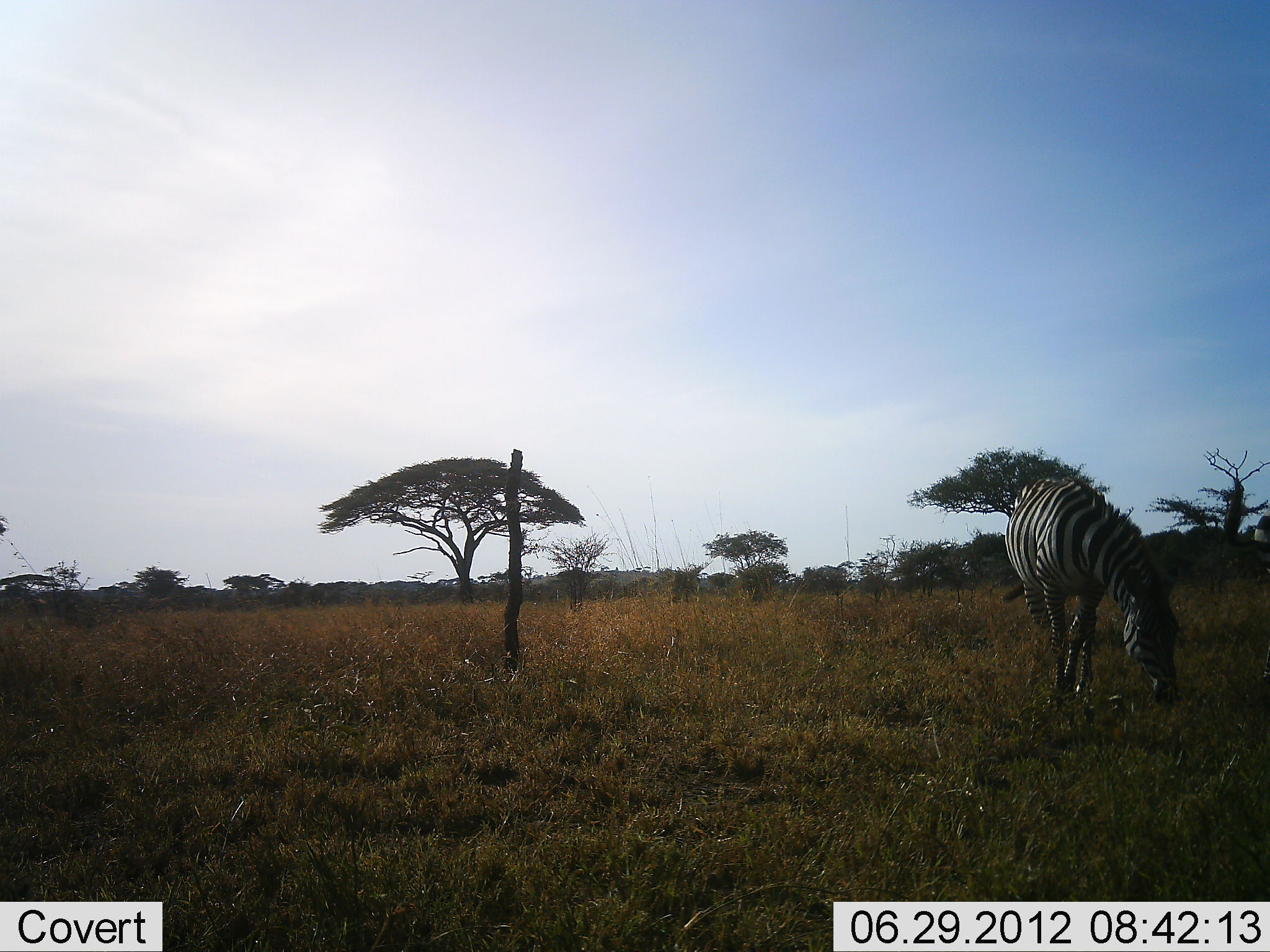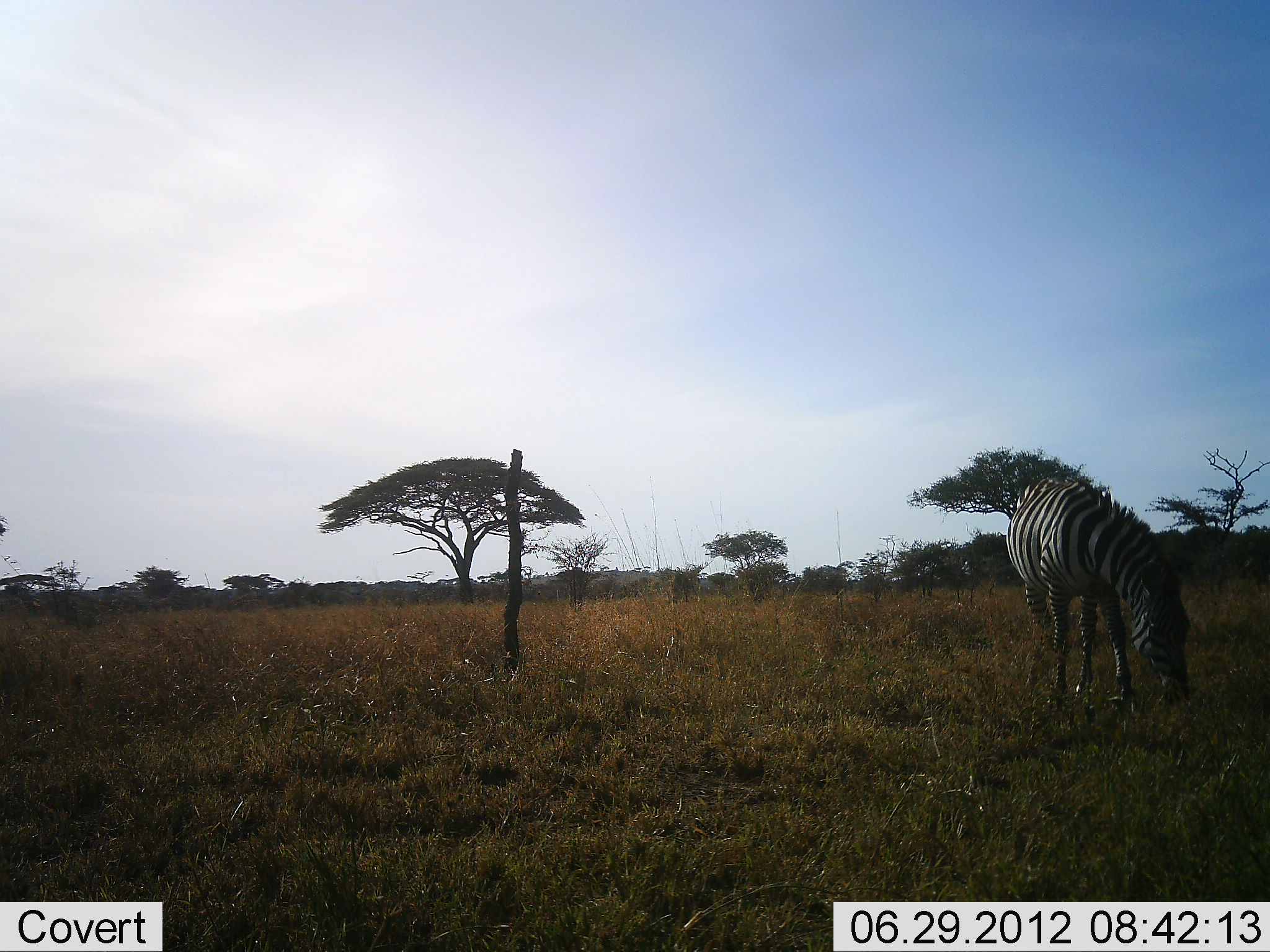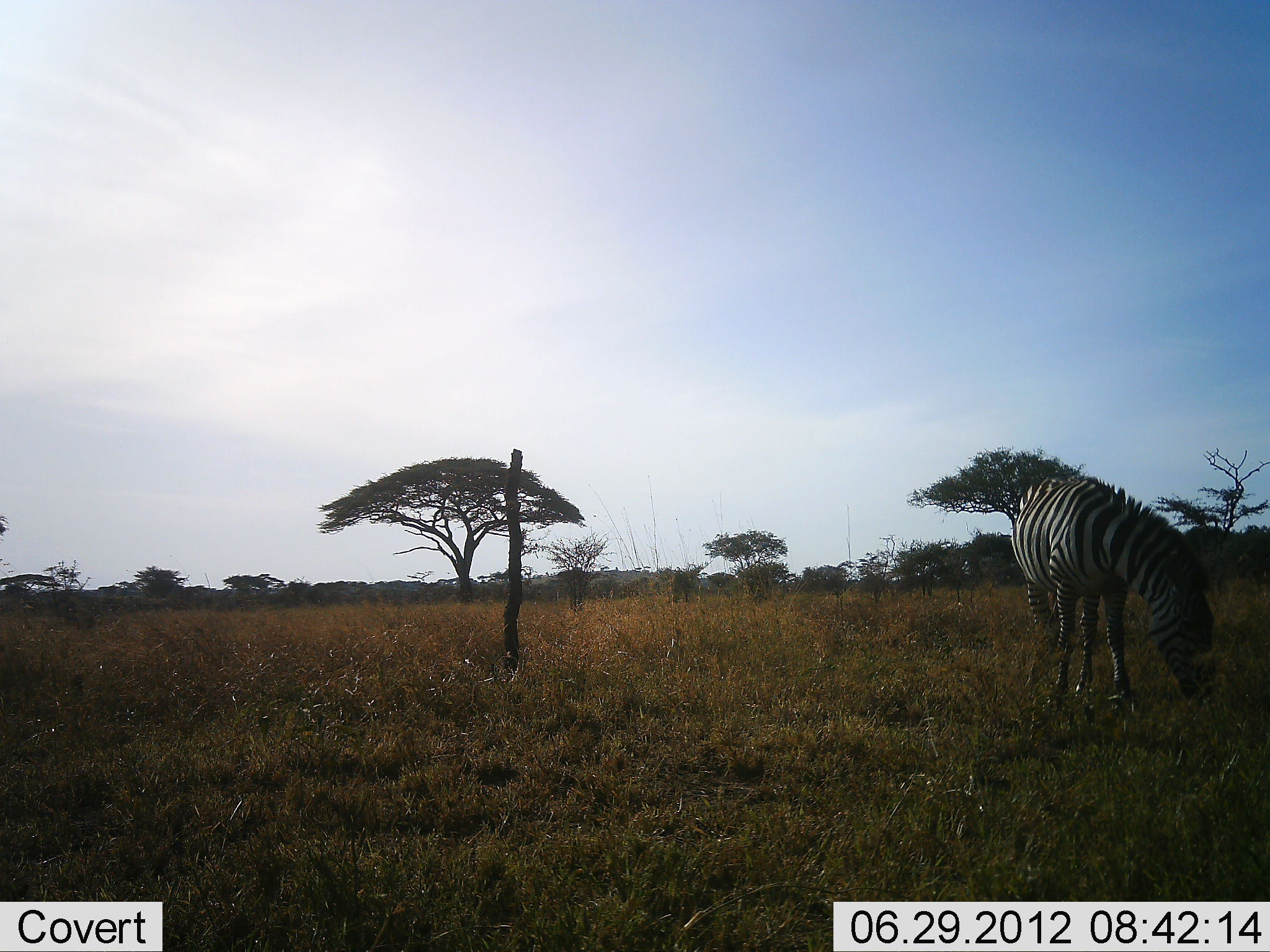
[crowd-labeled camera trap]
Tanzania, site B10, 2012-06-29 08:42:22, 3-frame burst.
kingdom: Animalia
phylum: Chordata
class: Mammalia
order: Perissodactyla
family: Equidae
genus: Equus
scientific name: Equus quagga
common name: plains zebra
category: zebra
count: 1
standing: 30%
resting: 0%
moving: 0%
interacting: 10%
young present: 0%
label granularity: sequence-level